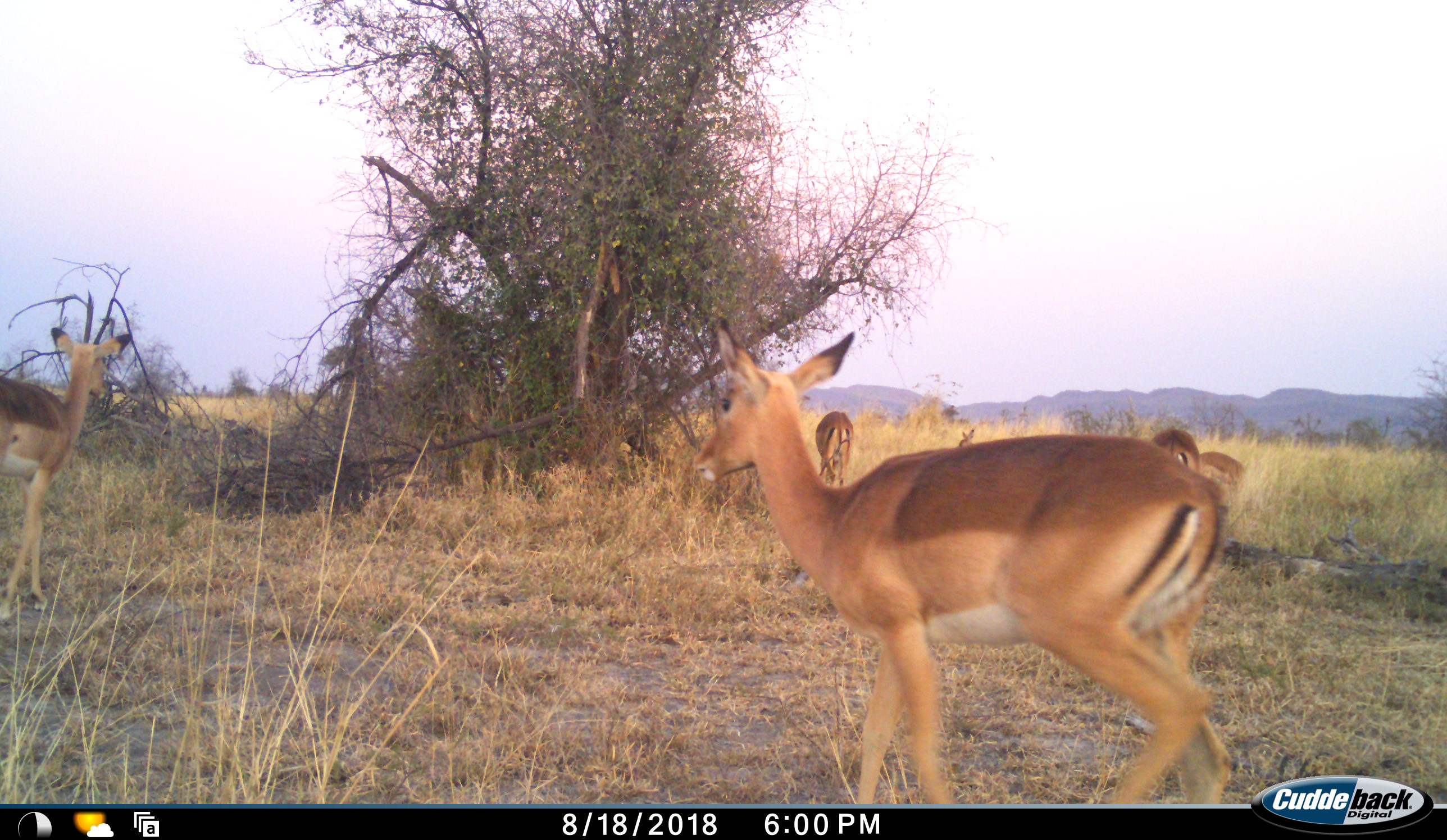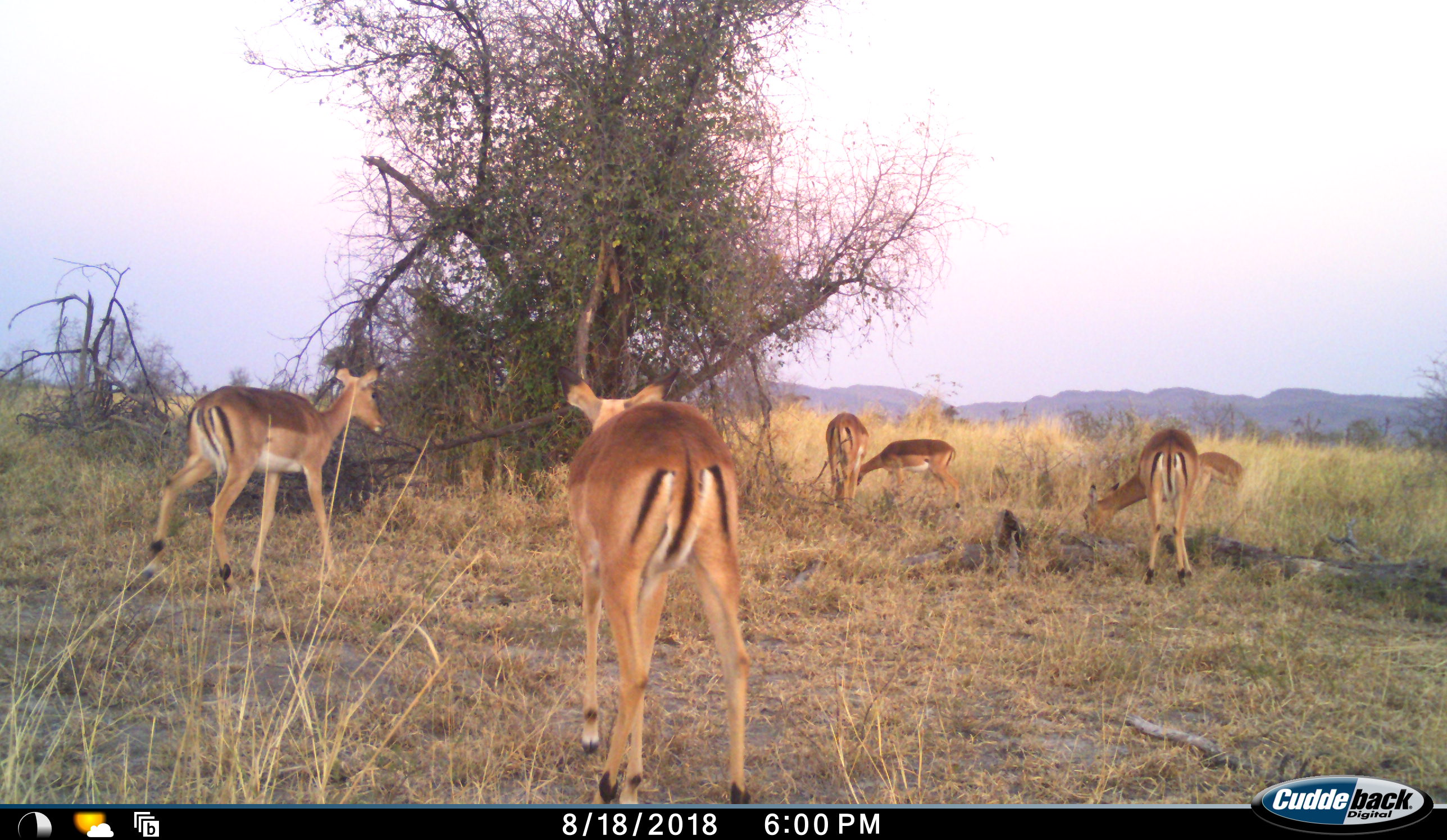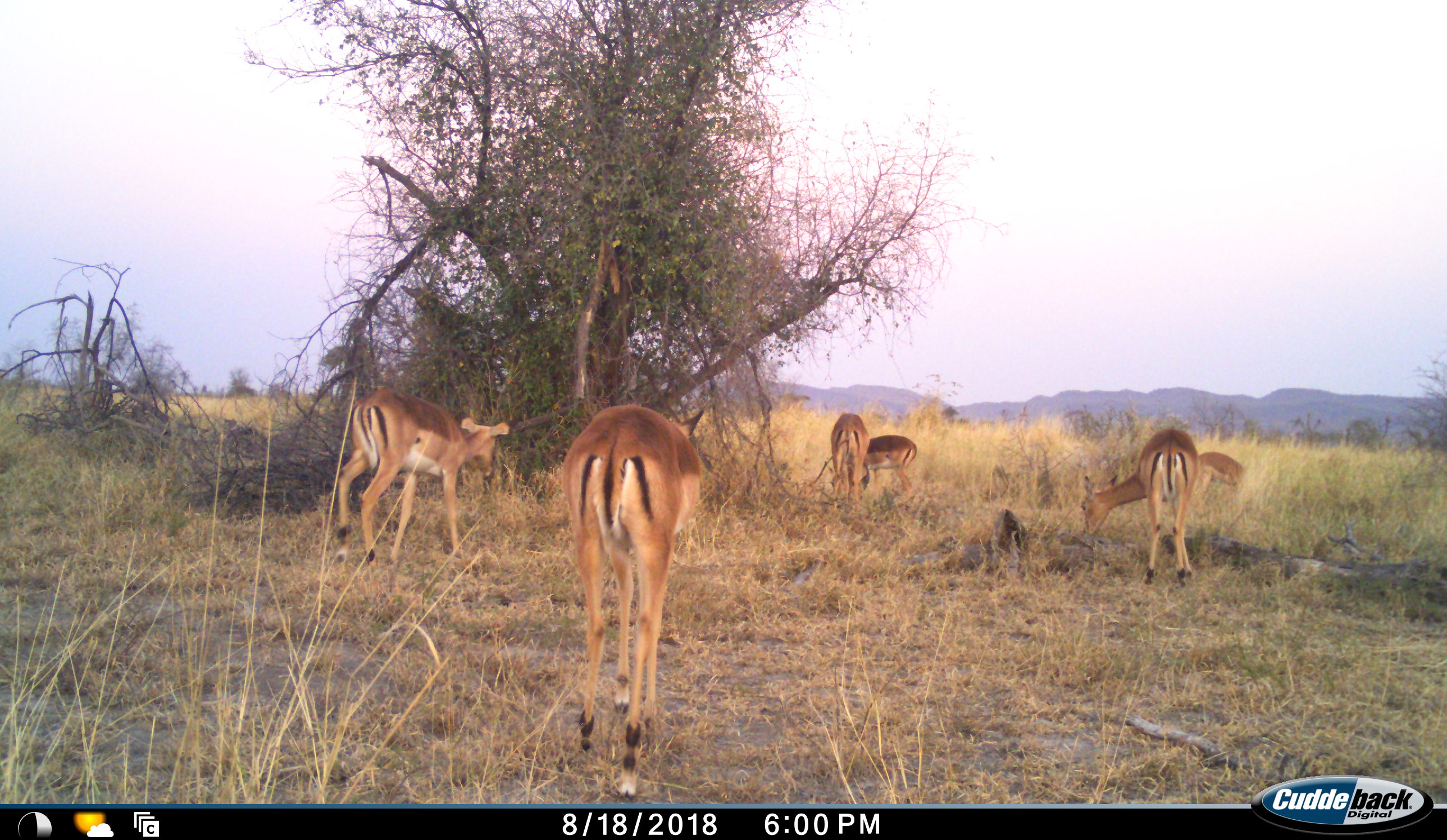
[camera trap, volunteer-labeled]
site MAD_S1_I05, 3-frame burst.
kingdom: Animalia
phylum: Chordata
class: Mammalia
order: Artiodactyla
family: Bovidae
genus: Aepyceros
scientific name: Aepyceros melampus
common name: impala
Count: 6.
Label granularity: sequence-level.